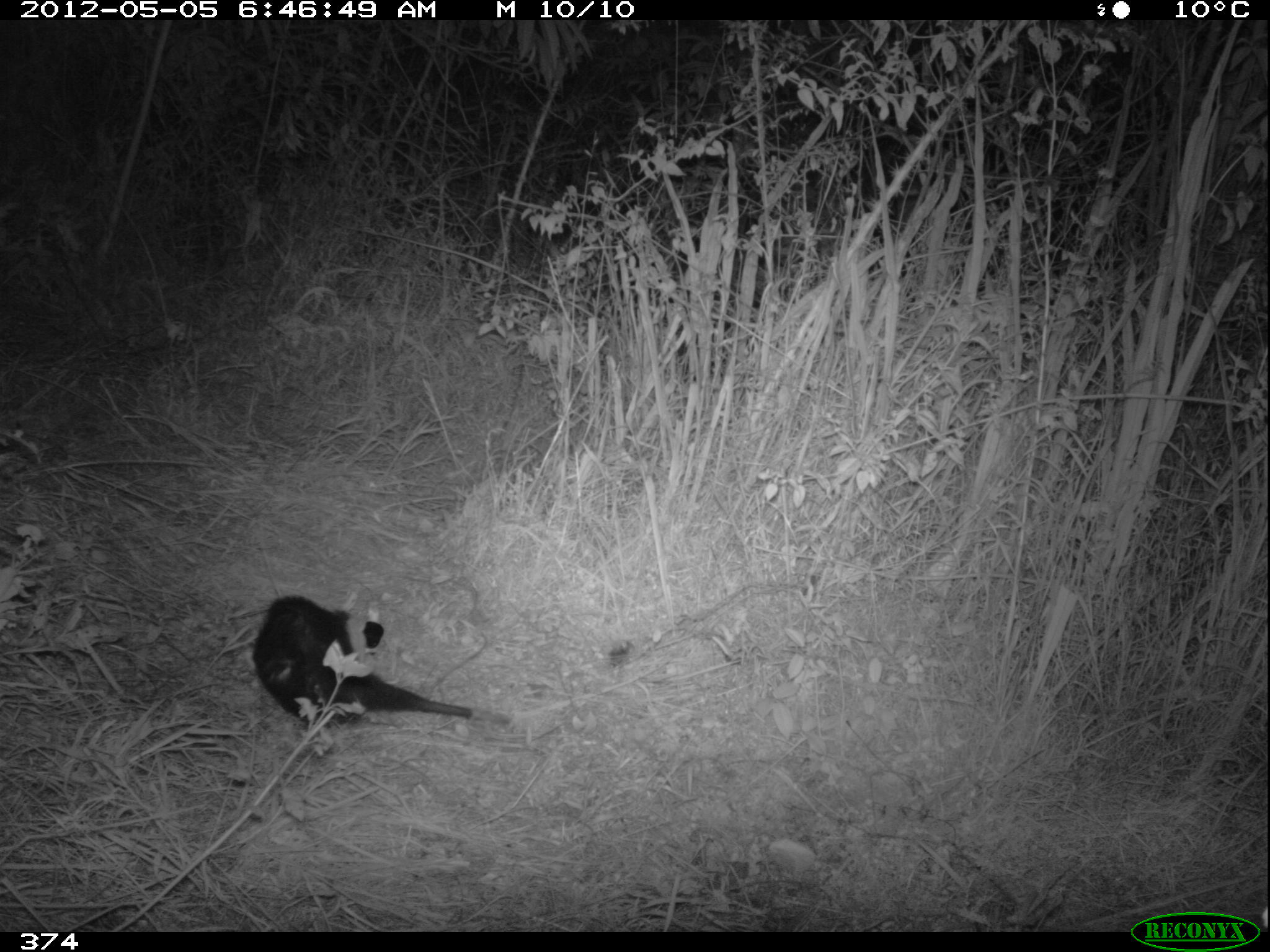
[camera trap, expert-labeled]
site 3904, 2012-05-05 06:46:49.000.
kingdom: Animalia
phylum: Chordata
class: Mammalia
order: Didelphimorphia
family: Didelphidae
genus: Didelphis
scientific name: Didelphis pernigra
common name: andean white-eared opossum